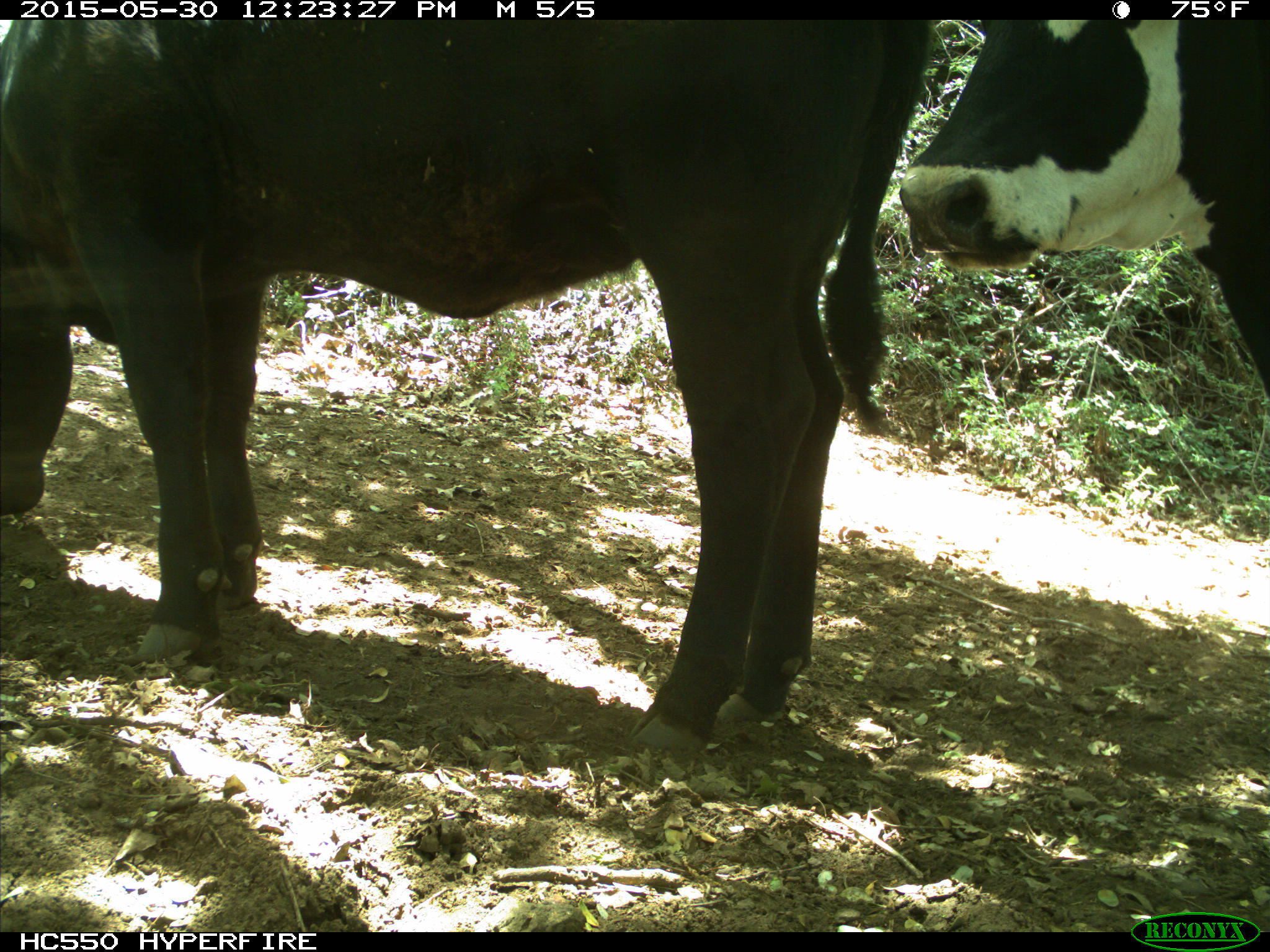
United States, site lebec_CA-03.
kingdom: Animalia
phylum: Chordata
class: Mammalia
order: Artiodactyla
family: Bovidae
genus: Bos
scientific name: Bos taurus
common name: domestic cow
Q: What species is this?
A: Bos taurus (domestic cow).